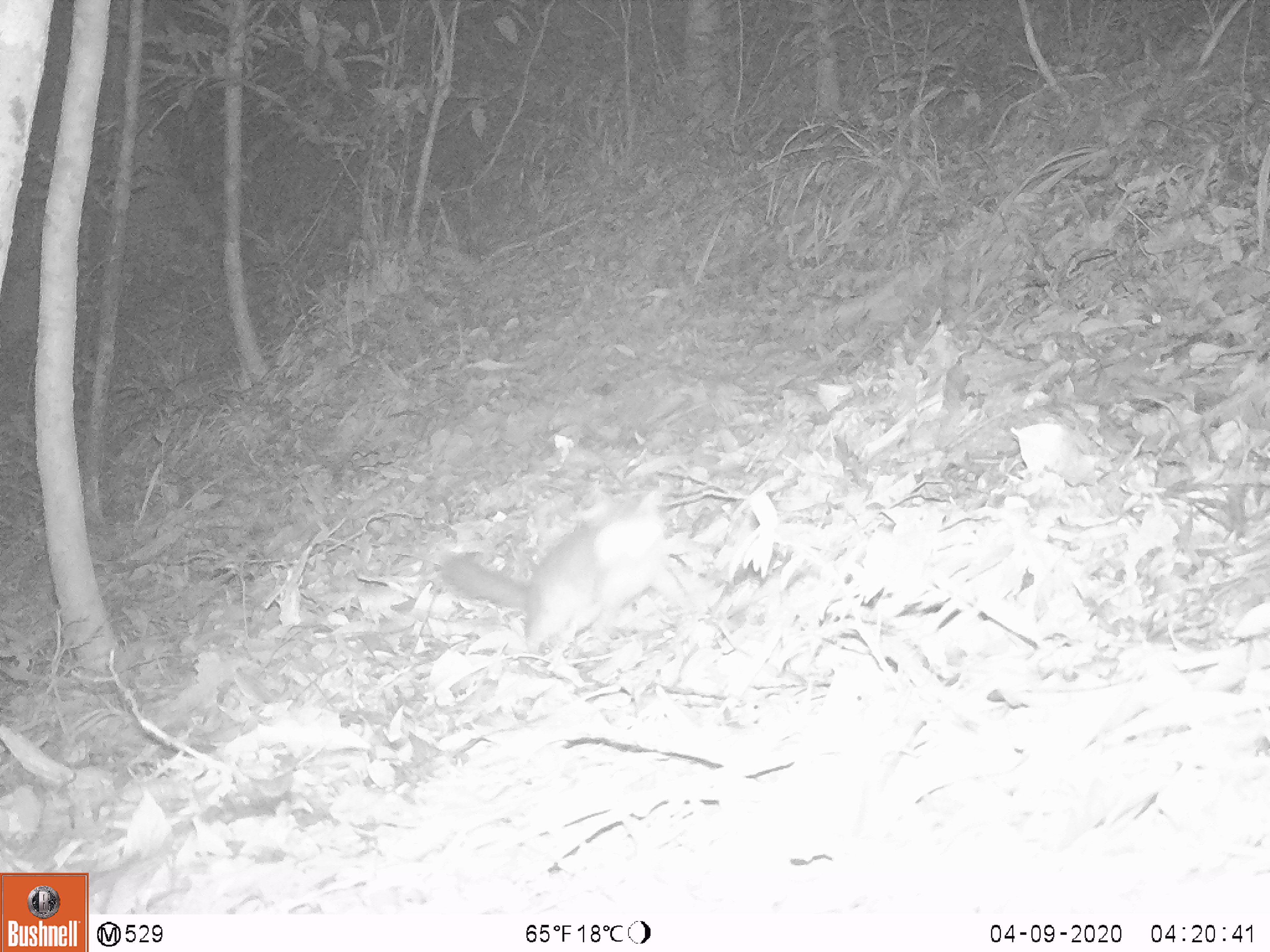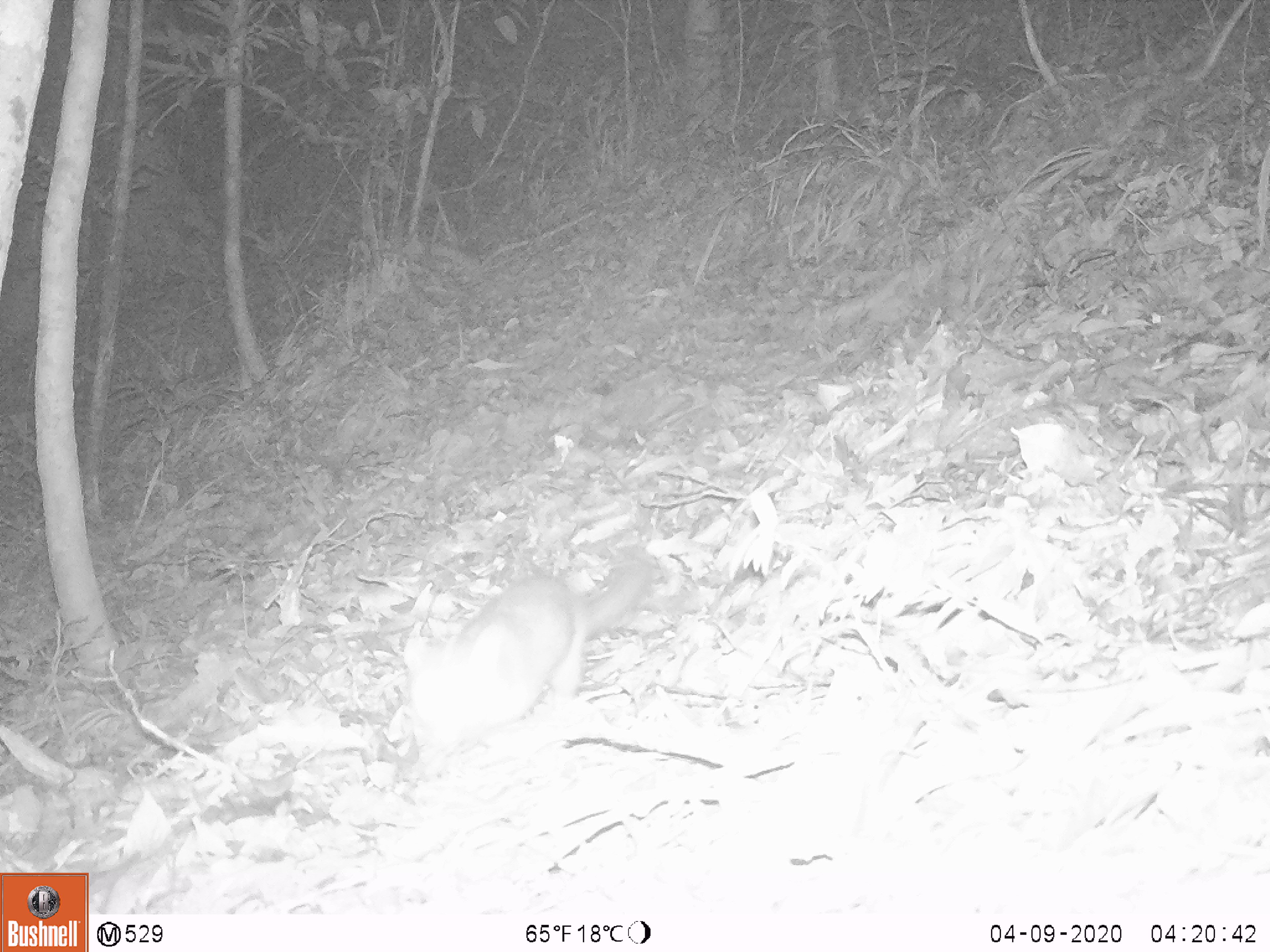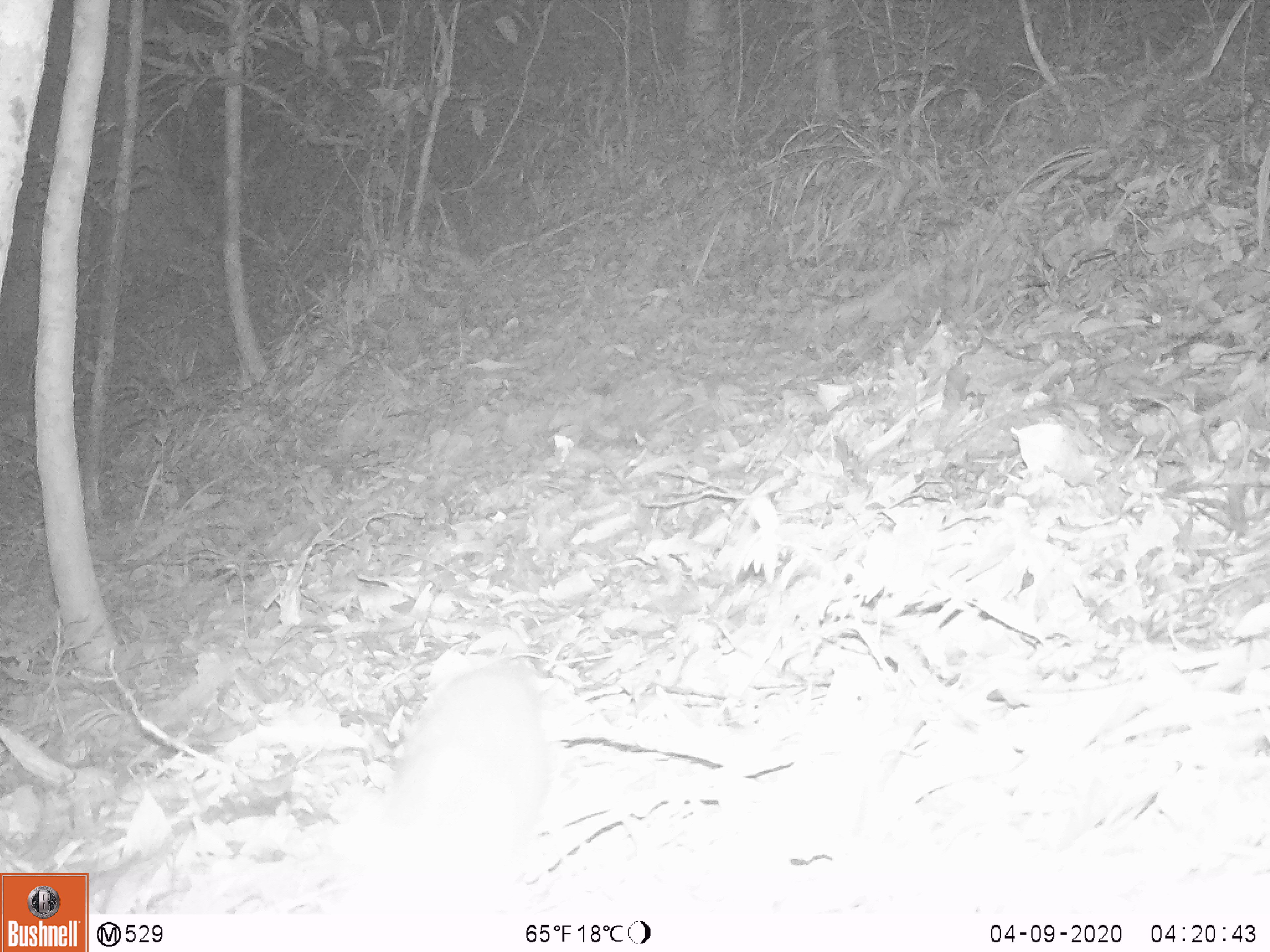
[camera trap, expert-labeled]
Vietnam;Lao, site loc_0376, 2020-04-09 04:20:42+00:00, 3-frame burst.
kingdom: Animalia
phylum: Chordata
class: Mammalia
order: Carnivora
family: Mustelidae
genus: Melogale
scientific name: Melogale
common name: ferret badger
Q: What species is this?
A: Ferret badger (Melogale).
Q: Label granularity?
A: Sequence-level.